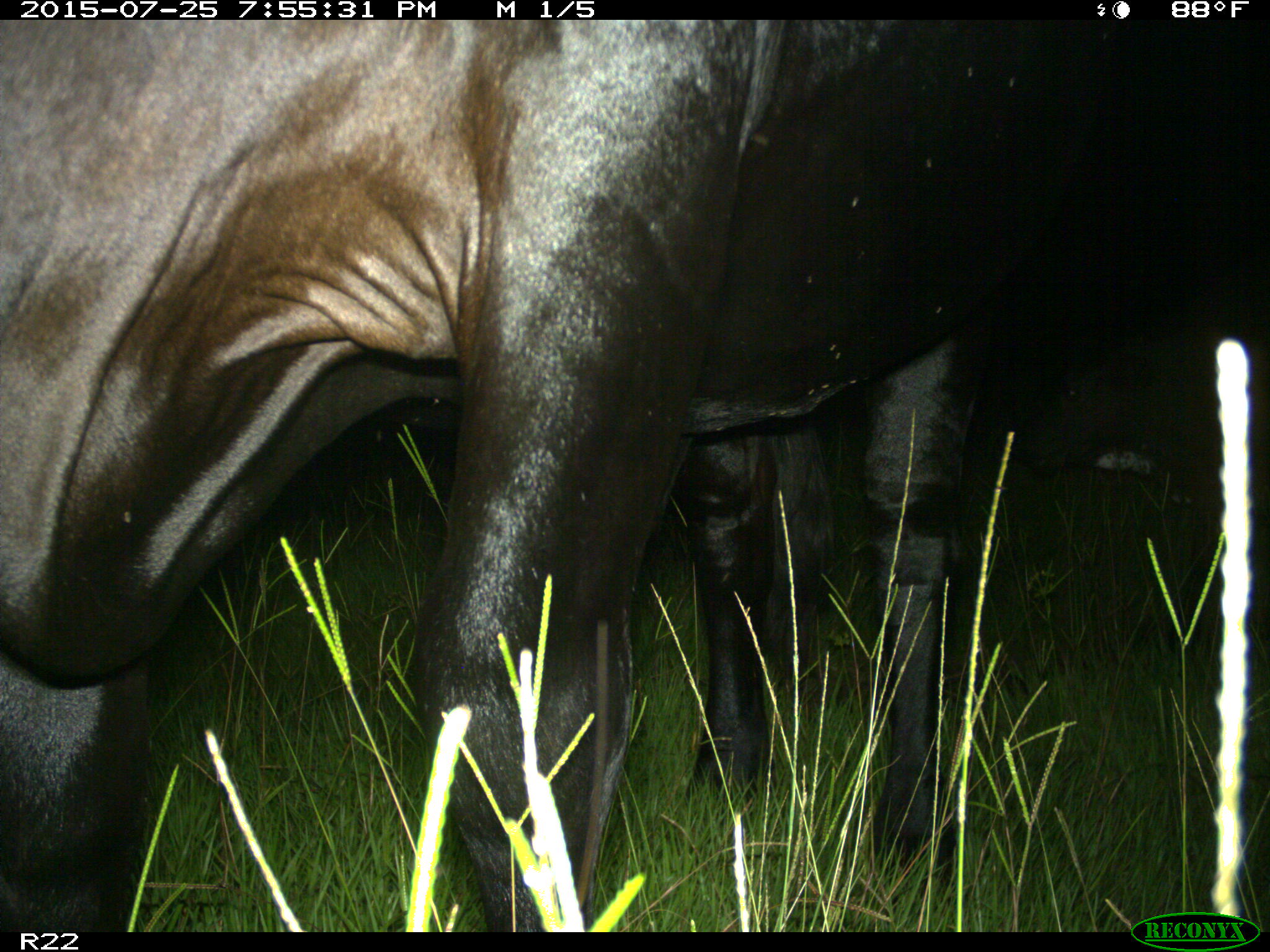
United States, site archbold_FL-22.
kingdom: Animalia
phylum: Chordata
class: Mammalia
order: Artiodactyla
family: Bovidae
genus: Bos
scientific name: Bos taurus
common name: domestic cow